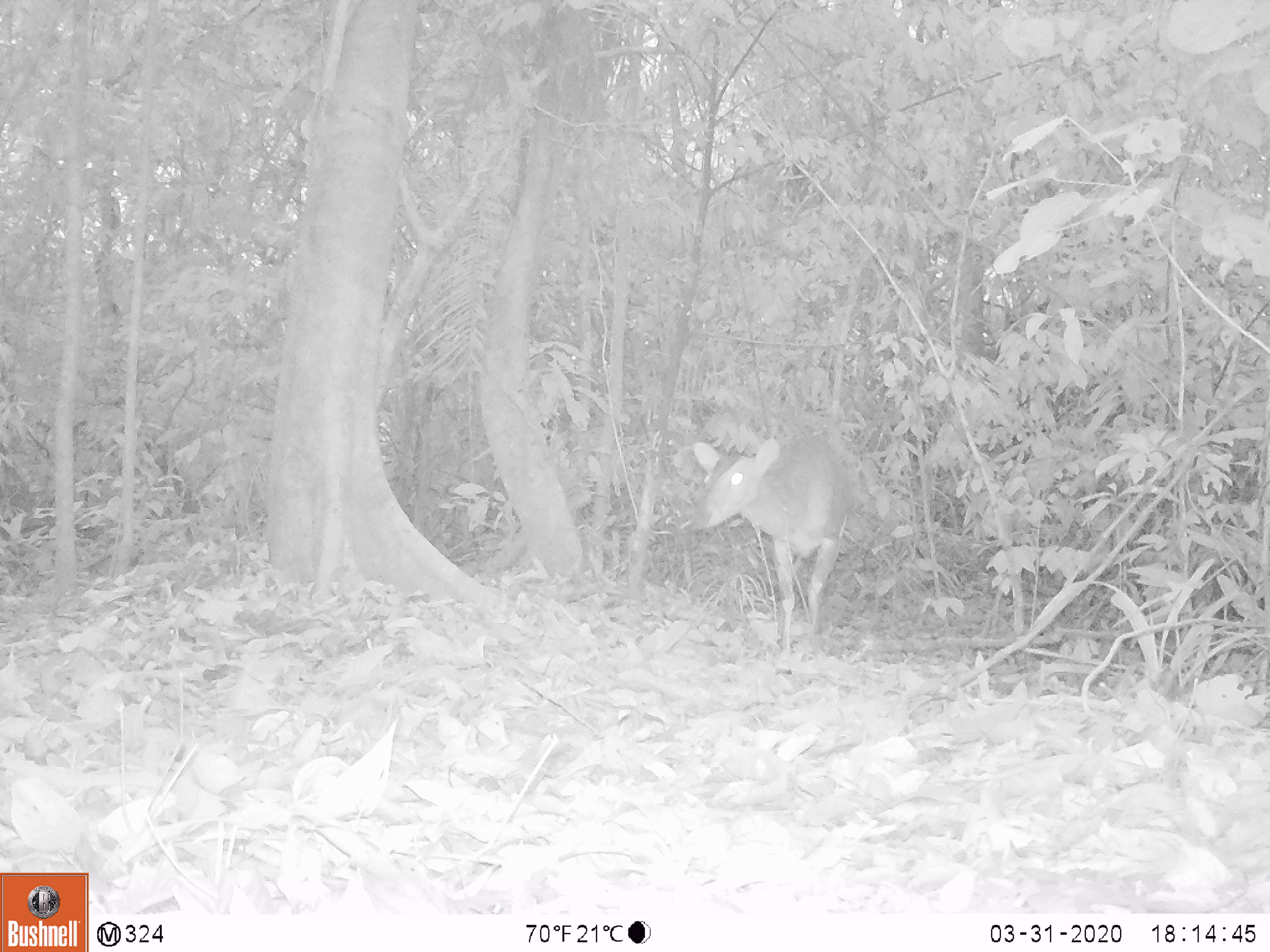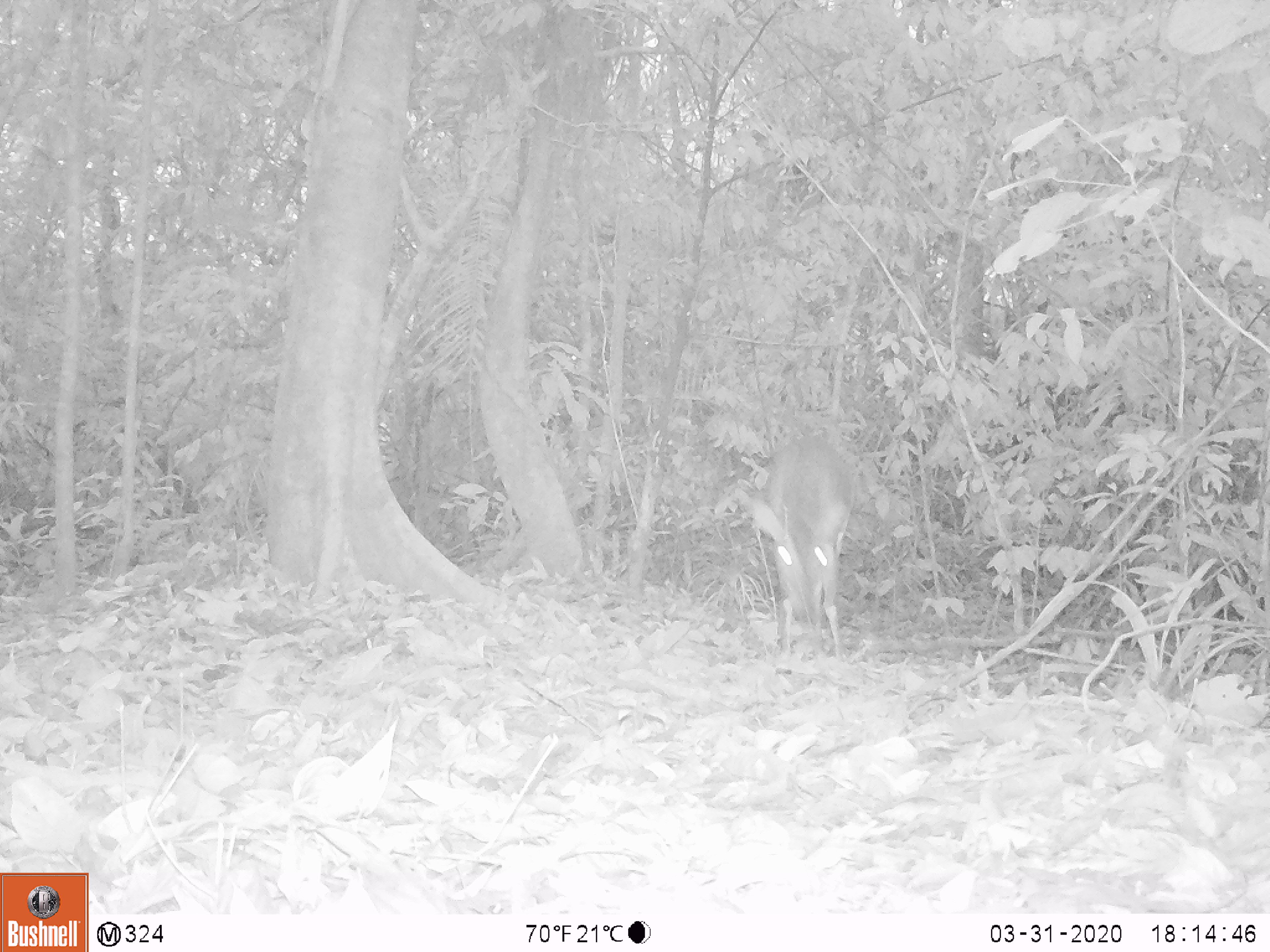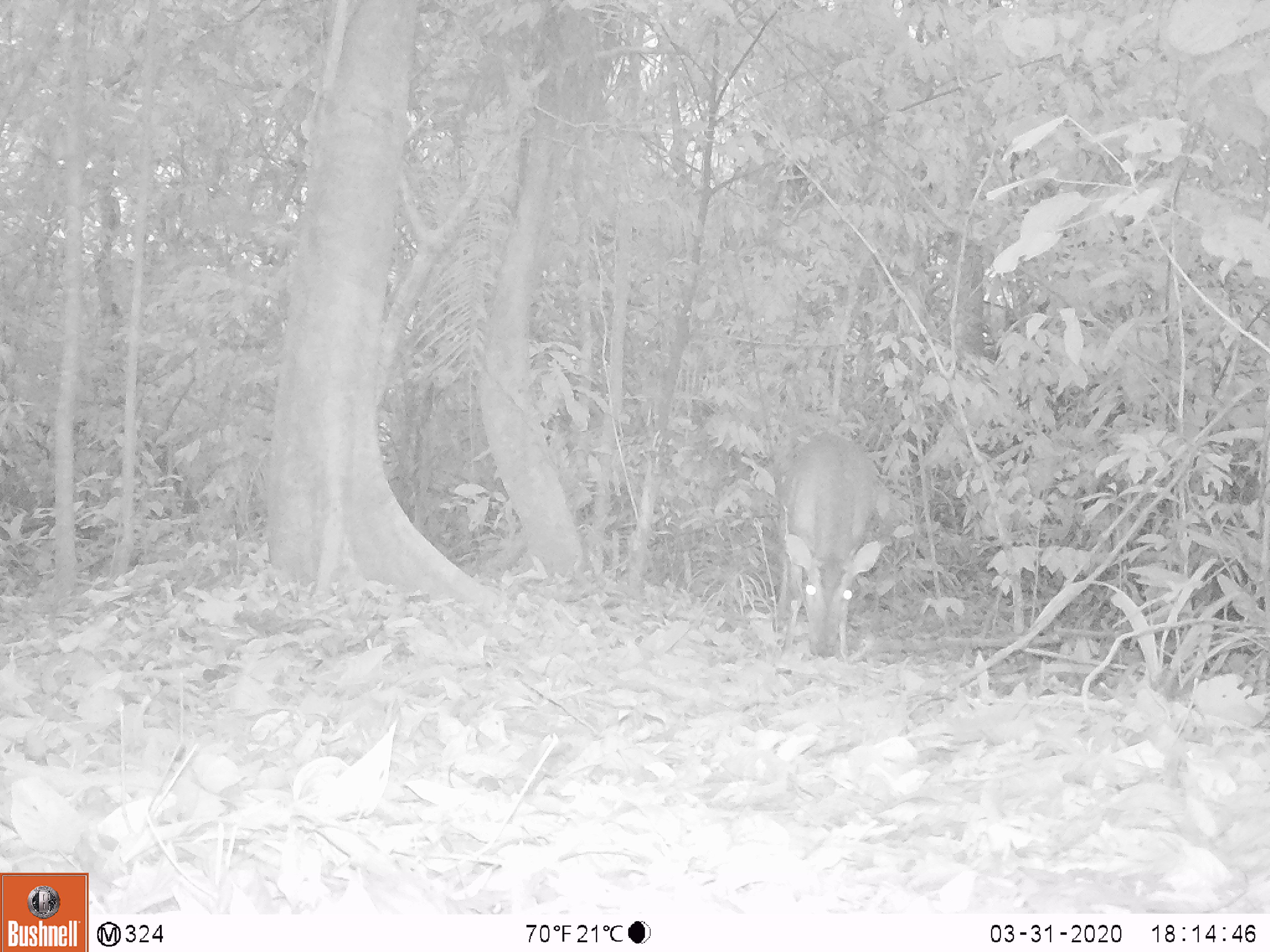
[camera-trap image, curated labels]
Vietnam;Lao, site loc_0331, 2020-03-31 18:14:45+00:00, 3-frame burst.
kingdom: Animalia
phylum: Chordata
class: Mammalia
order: Artiodactyla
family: Cervidae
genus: Muntiacus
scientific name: Muntiacus vuquangensis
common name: large-antlered muntjac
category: large antlered muntjac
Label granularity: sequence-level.